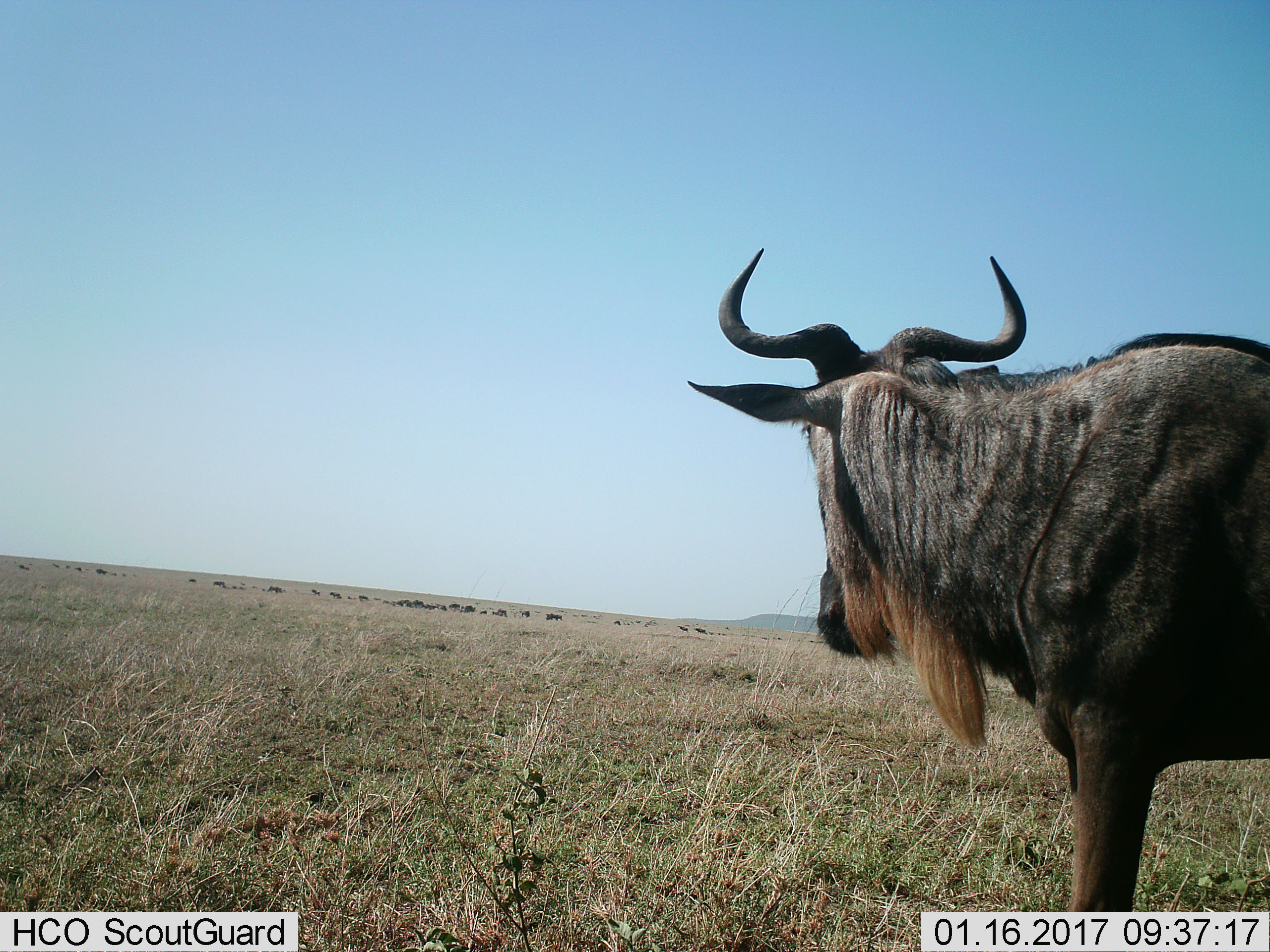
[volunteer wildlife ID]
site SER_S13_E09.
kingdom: Animalia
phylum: Chordata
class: Mammalia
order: Artiodactyla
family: Bovidae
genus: Connochaetes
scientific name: Connochaetes taurinus taurinus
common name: blue wildebeest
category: wildebeestblue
Wildebeestblue (blue wildebeest) (Connochaetes taurinus taurinus), count 1. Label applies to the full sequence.